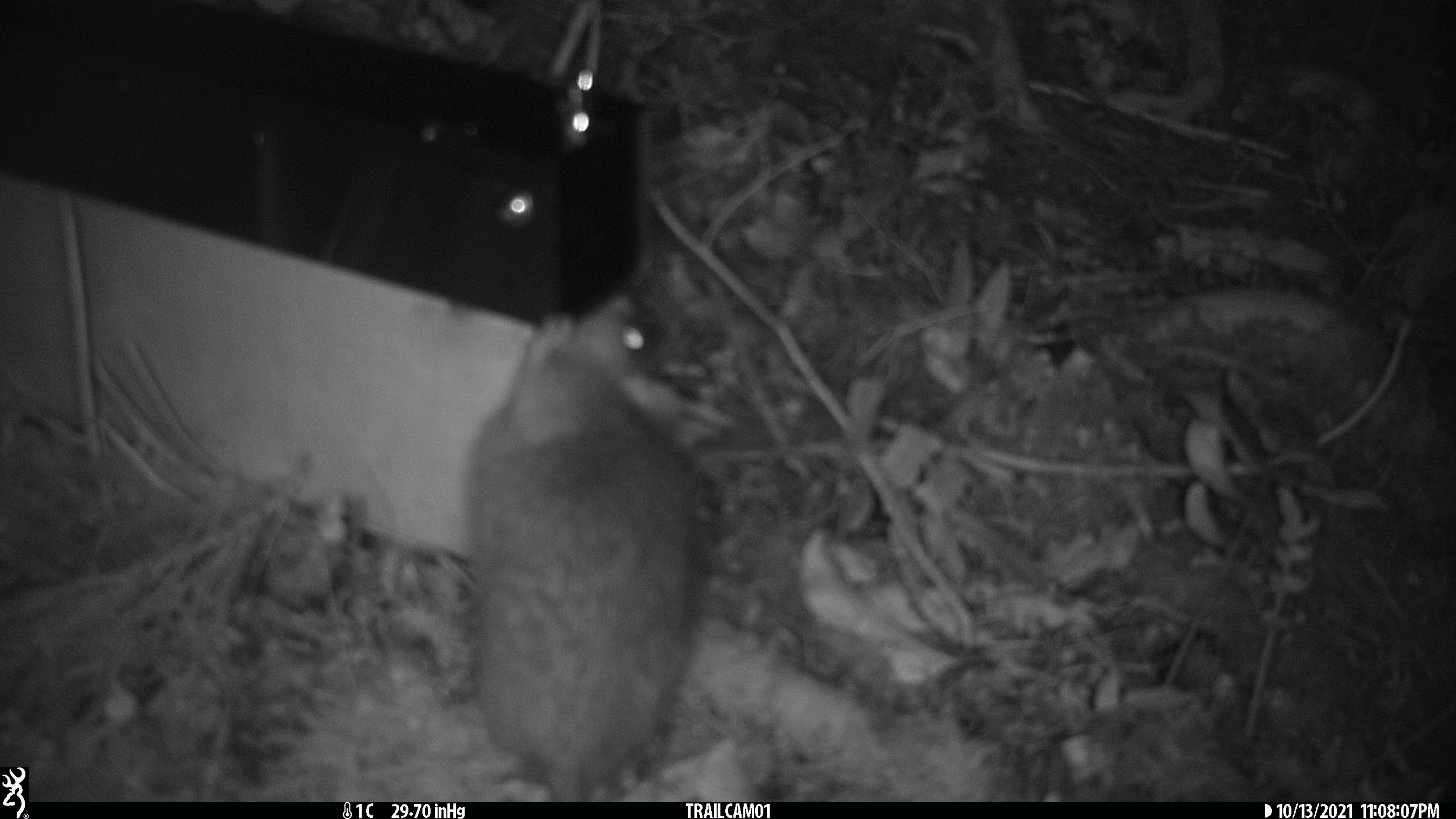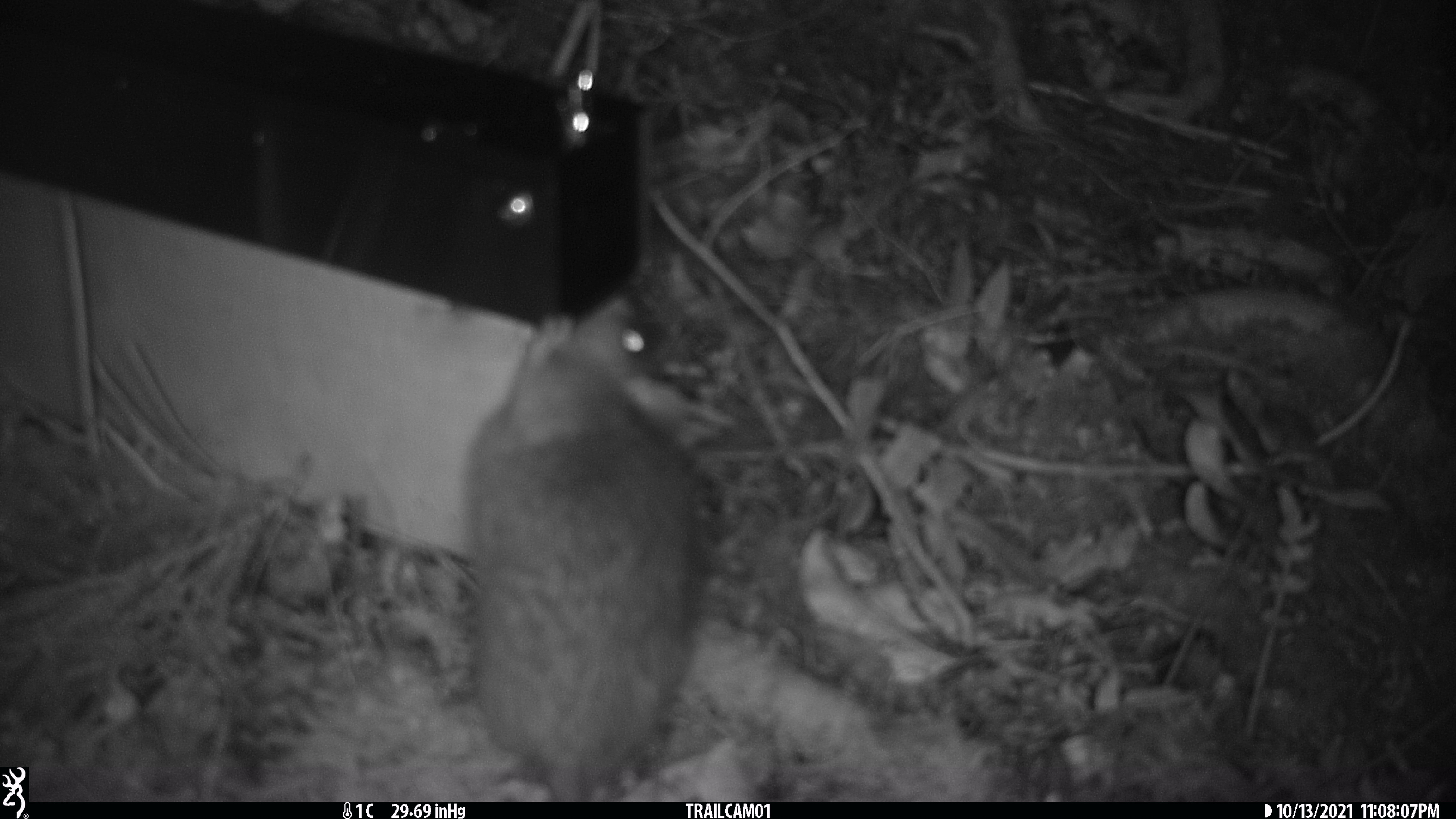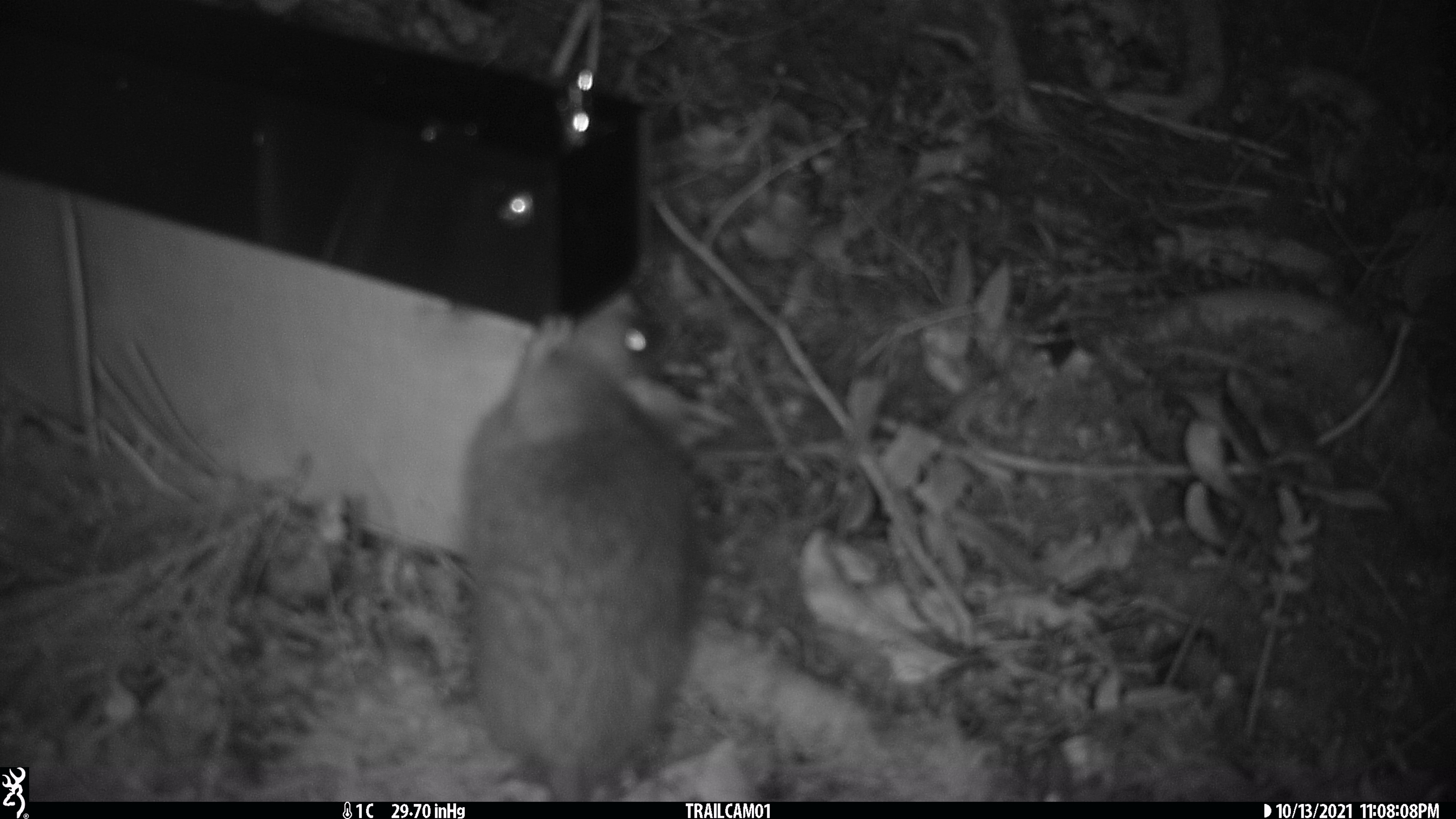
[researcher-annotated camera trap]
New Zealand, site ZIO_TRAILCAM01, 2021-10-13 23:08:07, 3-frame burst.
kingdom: Animalia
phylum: Chordata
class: Mammalia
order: Rodentia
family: Muridae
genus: Rattus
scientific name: Rattus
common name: rat